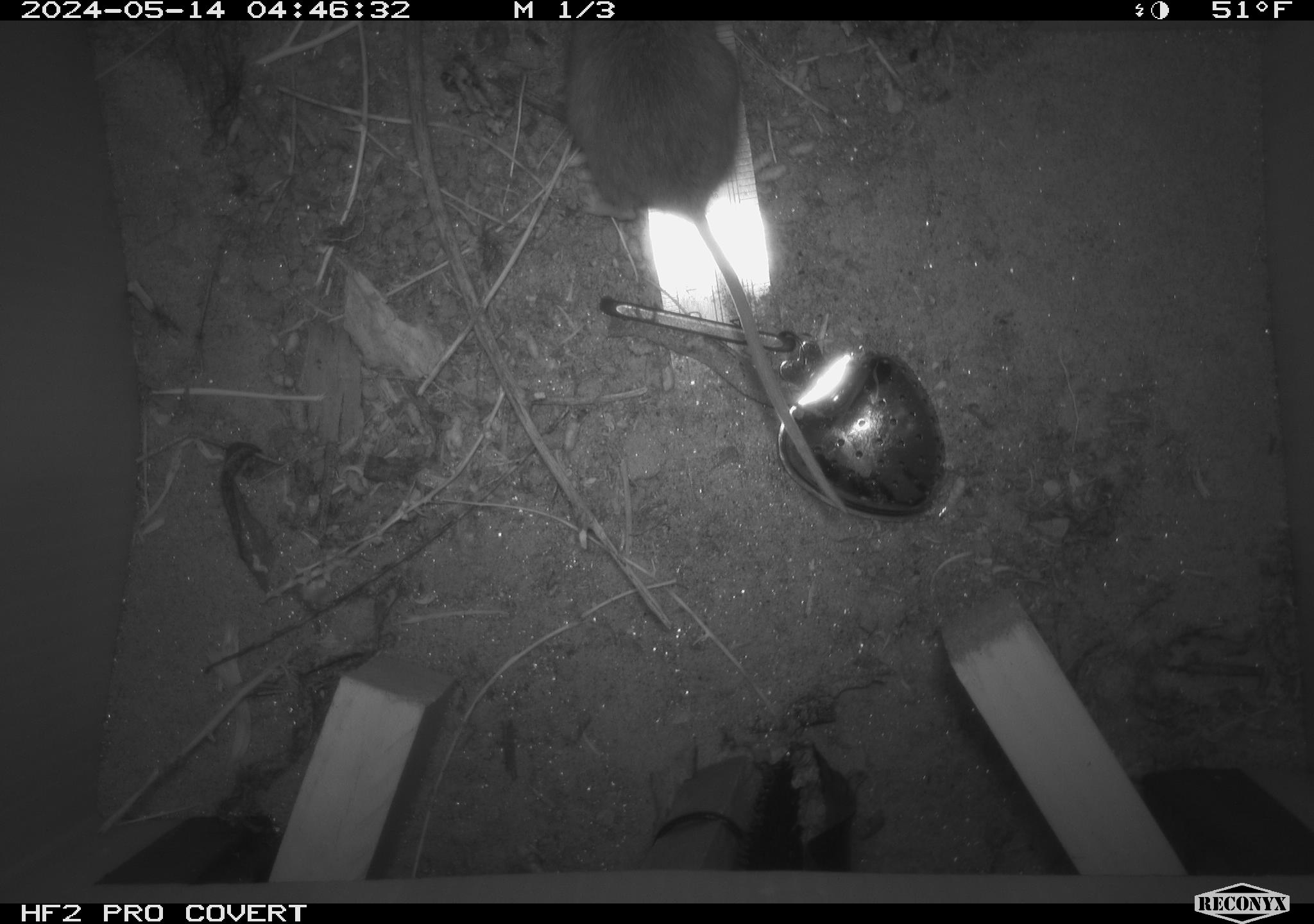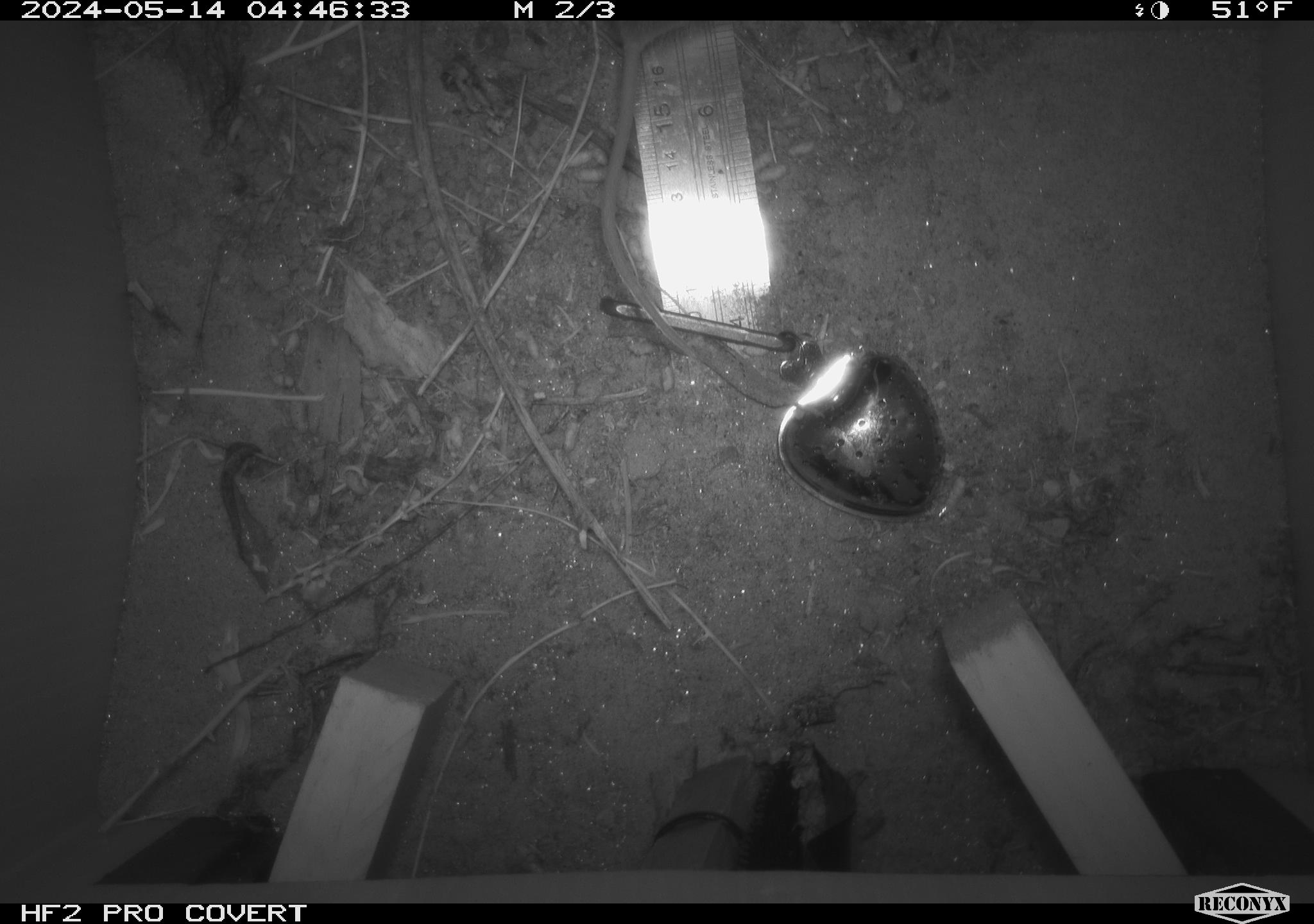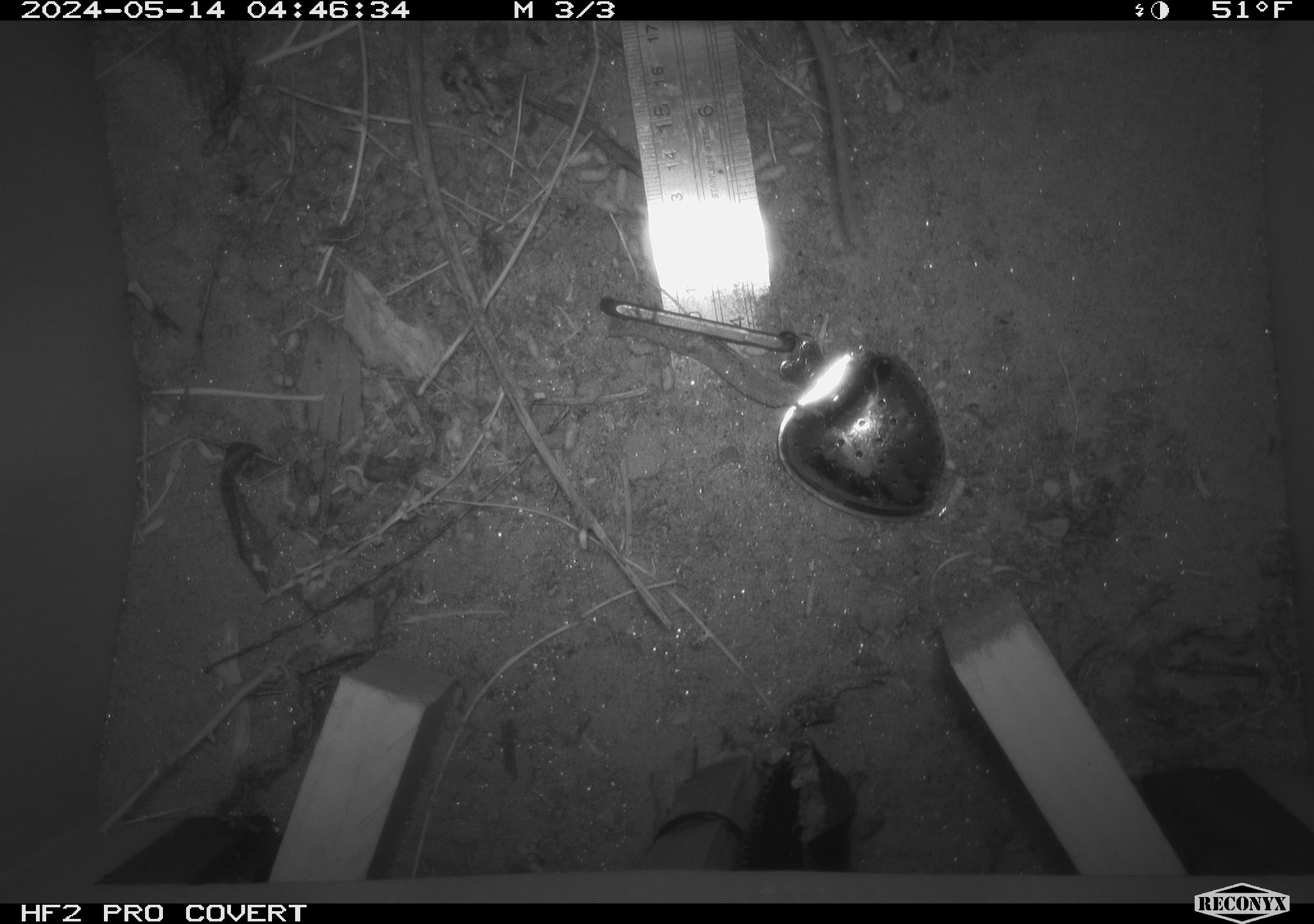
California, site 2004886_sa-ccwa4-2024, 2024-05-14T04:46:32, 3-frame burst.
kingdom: Animalia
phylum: Chordata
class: Mammalia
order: Rodentia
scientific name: Rodentia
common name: mouse species